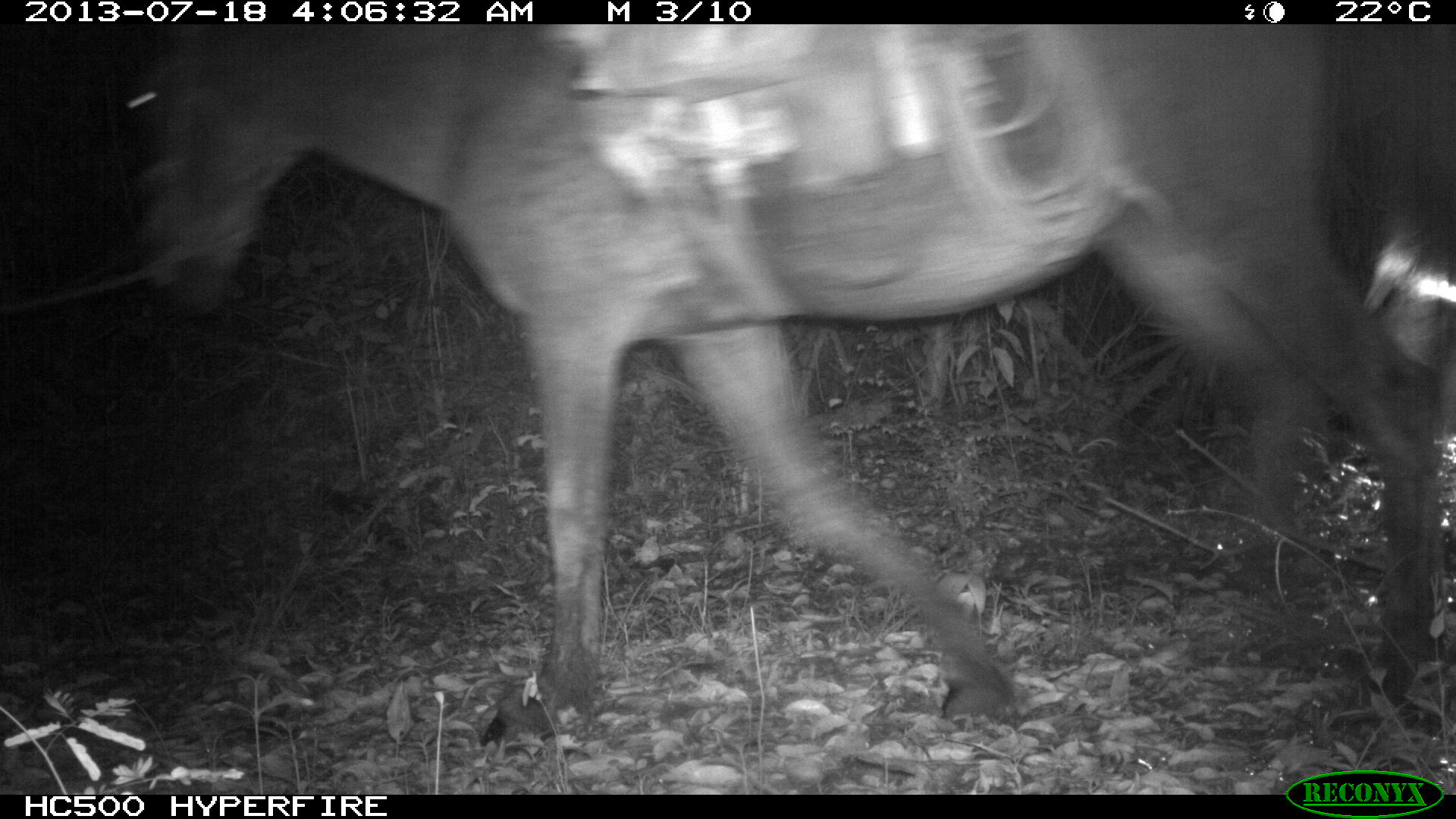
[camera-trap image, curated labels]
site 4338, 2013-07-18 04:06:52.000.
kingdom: Animalia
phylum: Chordata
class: Mammalia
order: Perissodactyla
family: Equidae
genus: Equus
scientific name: Equus ferus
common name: wild horse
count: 1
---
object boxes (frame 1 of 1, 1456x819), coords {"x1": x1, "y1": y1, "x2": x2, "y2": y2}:
equus ferus: {"x1": 122, "y1": 19, "x2": 1456, "y2": 760}